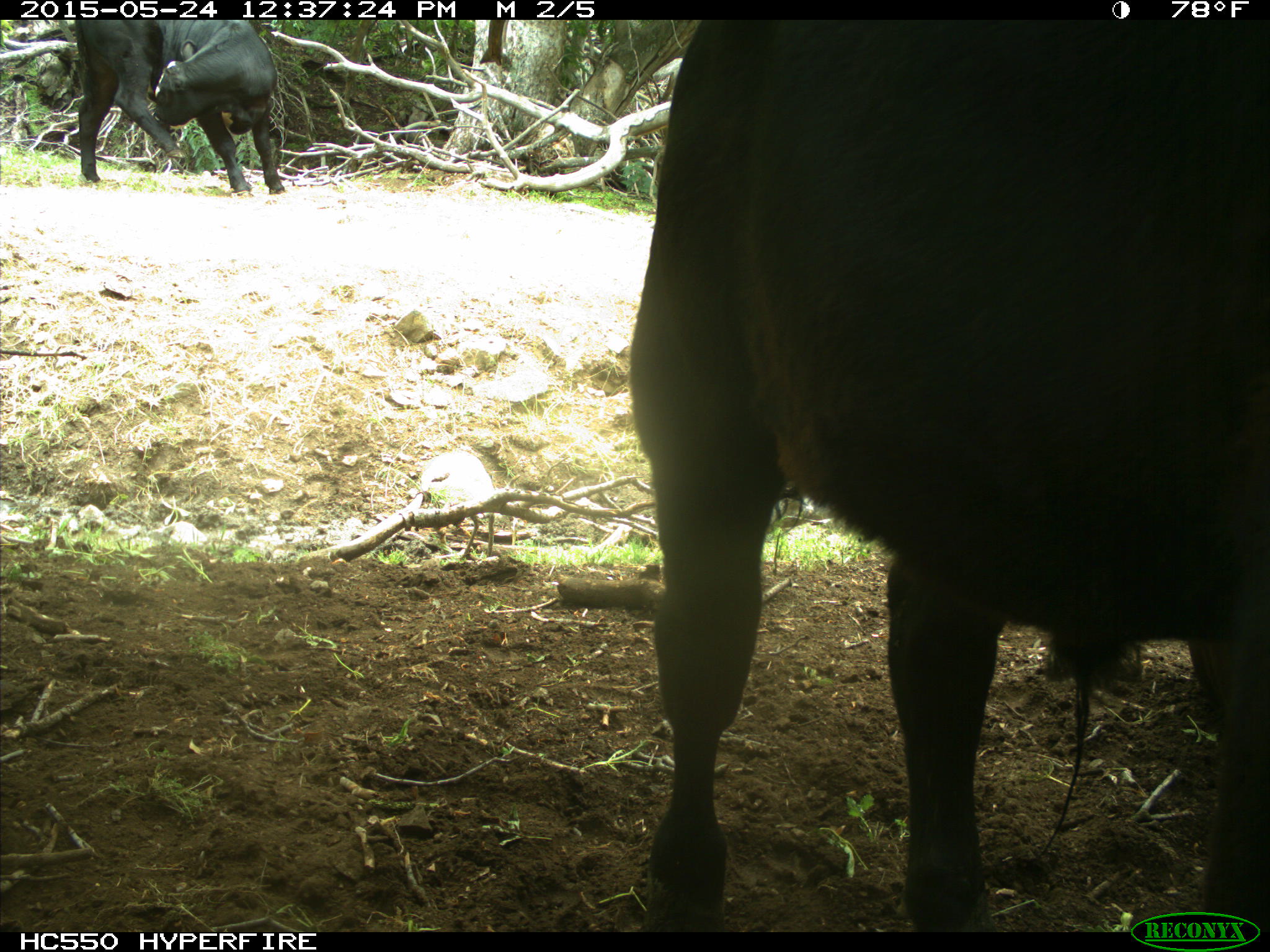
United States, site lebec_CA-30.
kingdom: Animalia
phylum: Chordata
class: Mammalia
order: Artiodactyla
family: Bovidae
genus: Bos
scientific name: Bos taurus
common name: domestic cow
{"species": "Bos taurus (domestic cow)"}